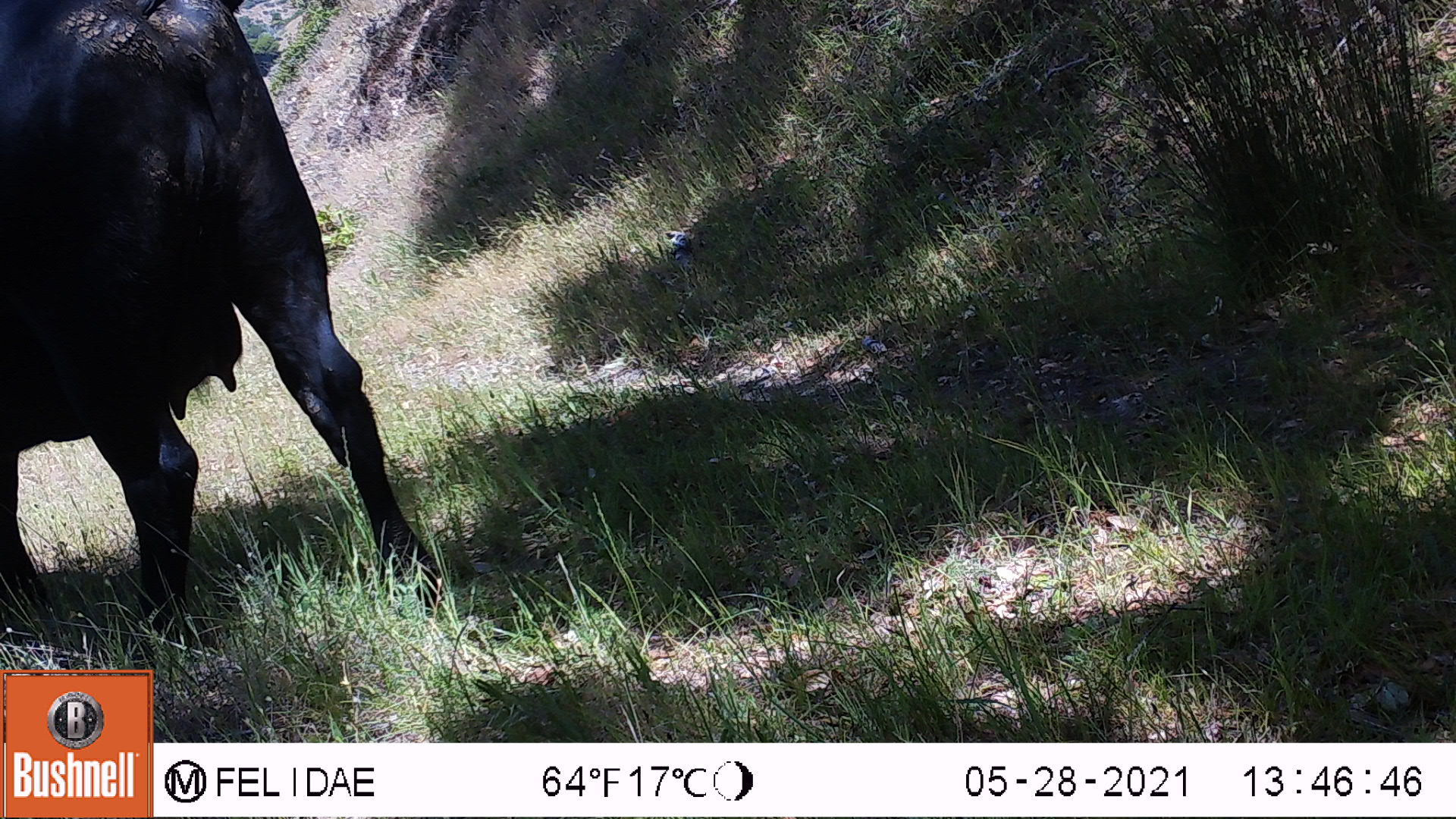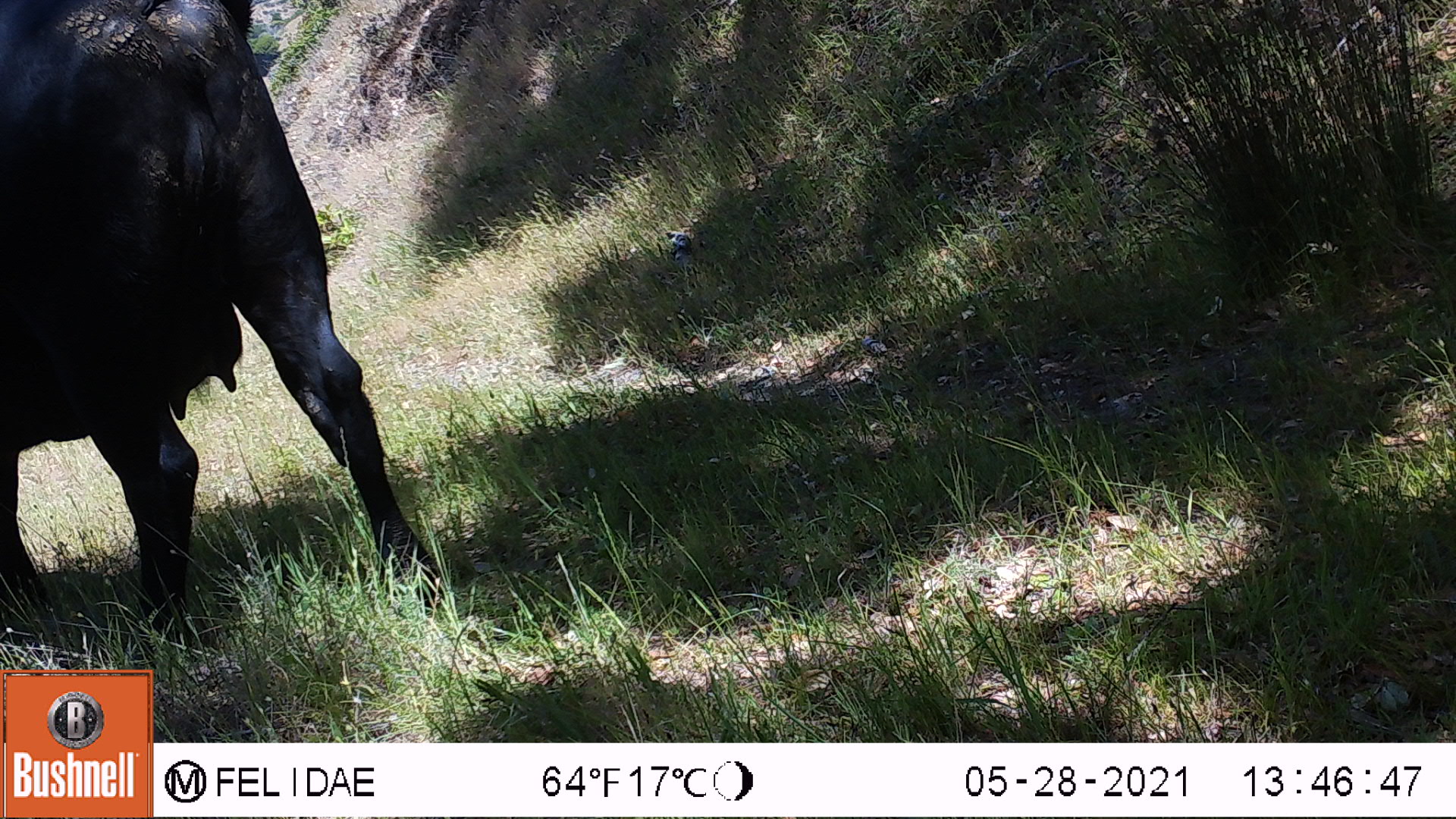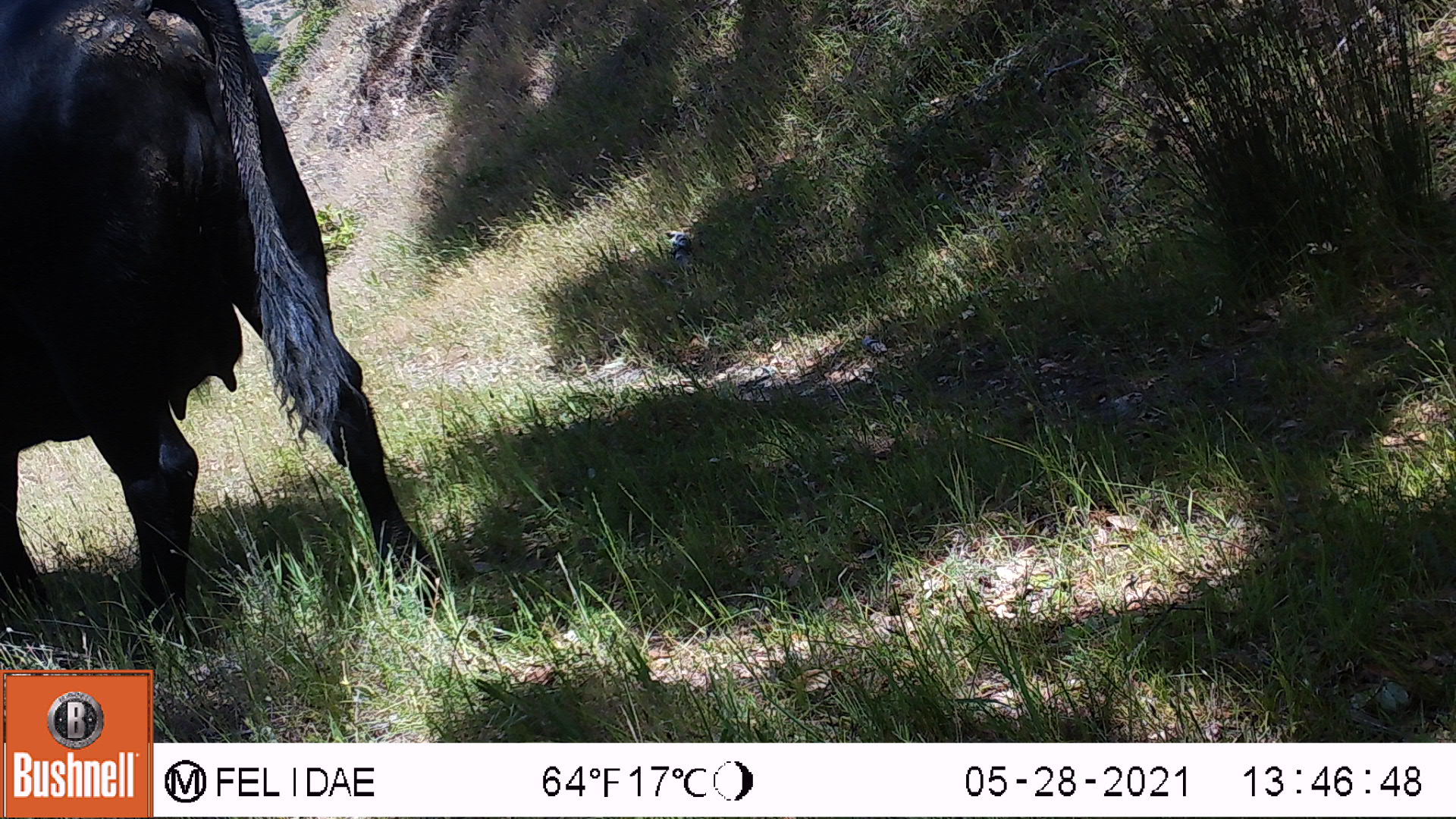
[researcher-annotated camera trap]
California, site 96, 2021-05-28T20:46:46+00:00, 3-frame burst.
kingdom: Animalia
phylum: Chordata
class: Mammalia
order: Artiodactyla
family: Bovidae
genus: Bos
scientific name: Bos taurus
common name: domestic cattle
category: cattle